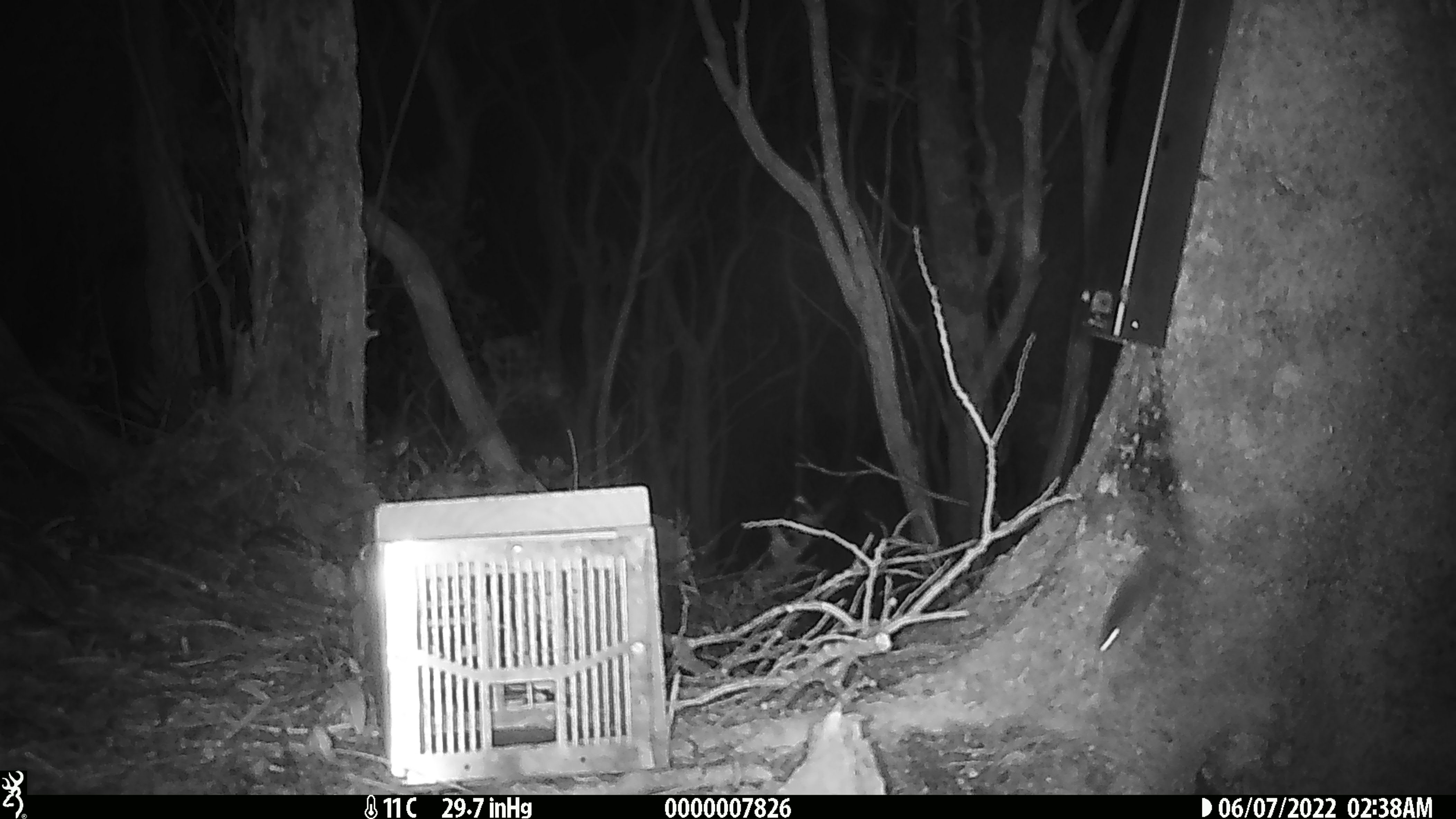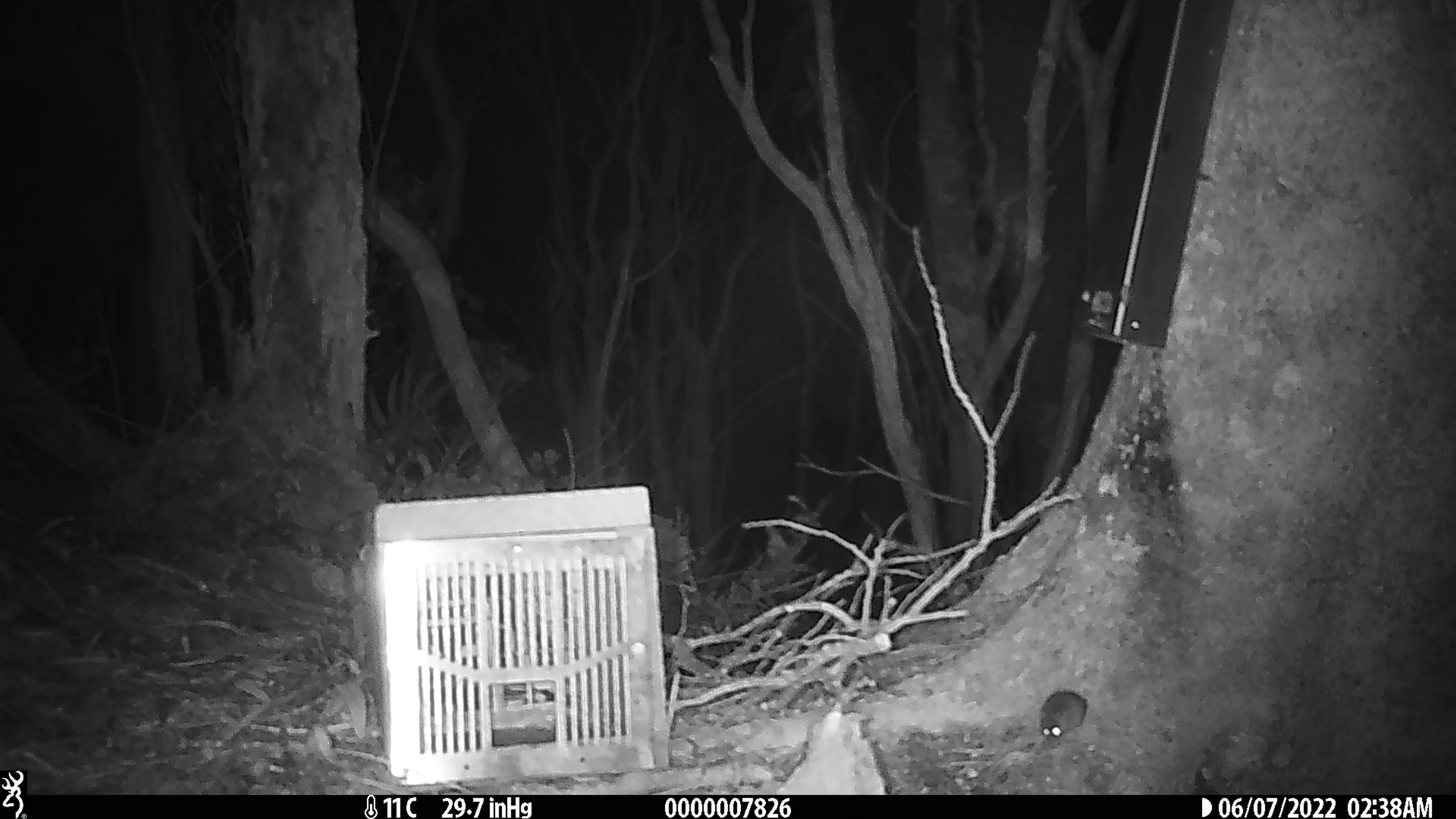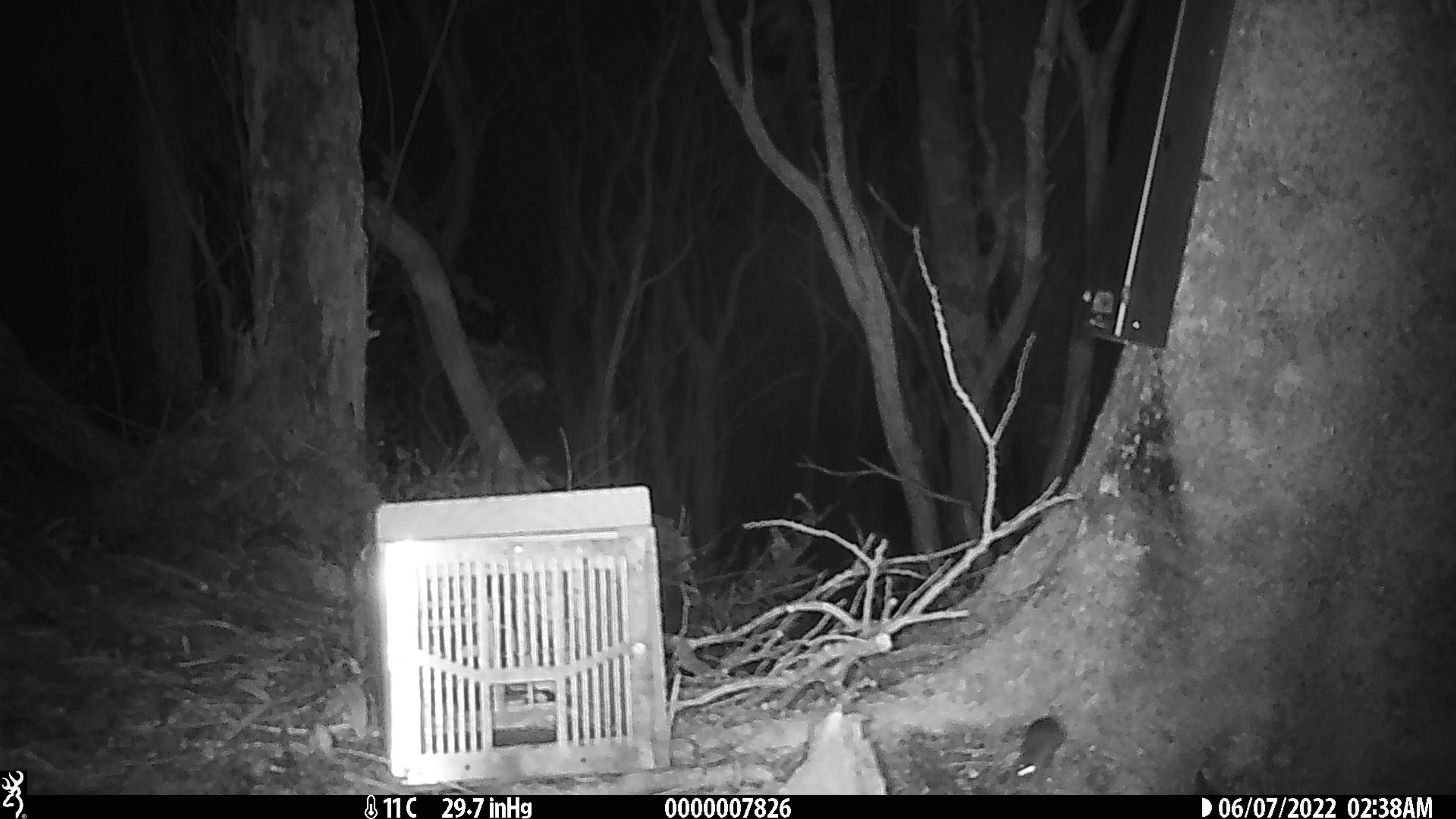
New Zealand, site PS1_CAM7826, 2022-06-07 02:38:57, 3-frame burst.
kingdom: Animalia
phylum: Chordata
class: Mammalia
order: Rodentia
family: Muridae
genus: Mus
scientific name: Mus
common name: mouse